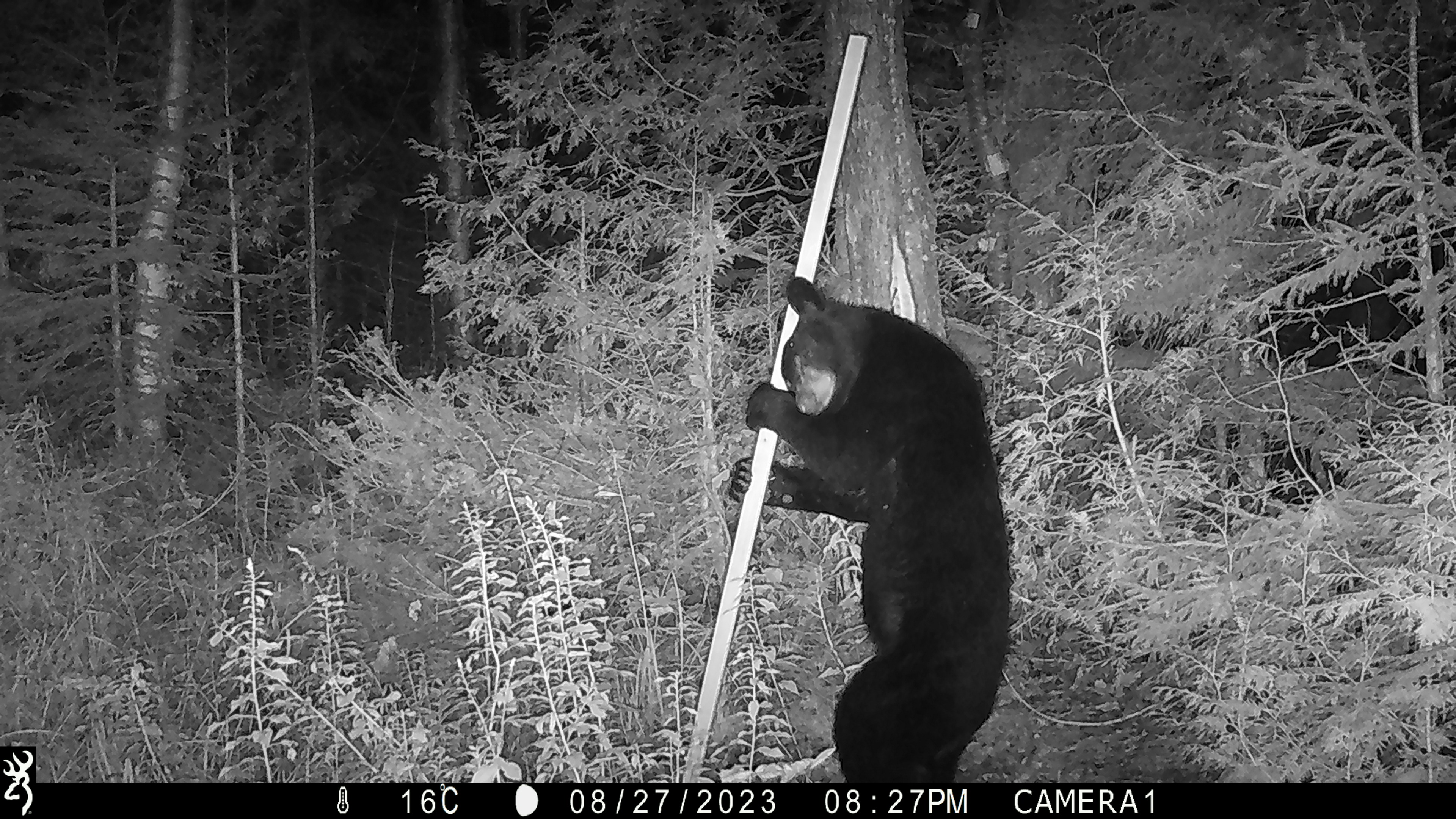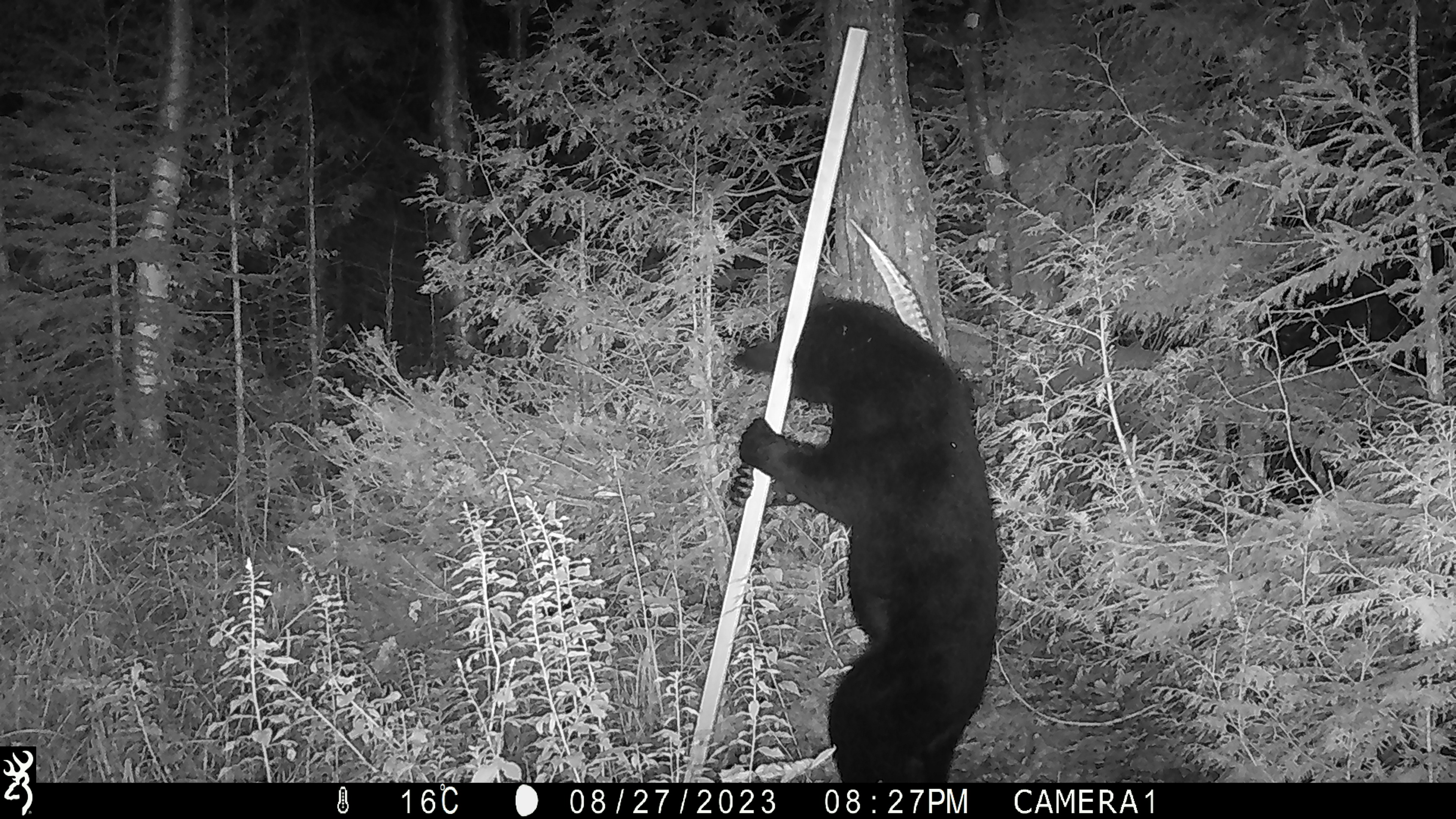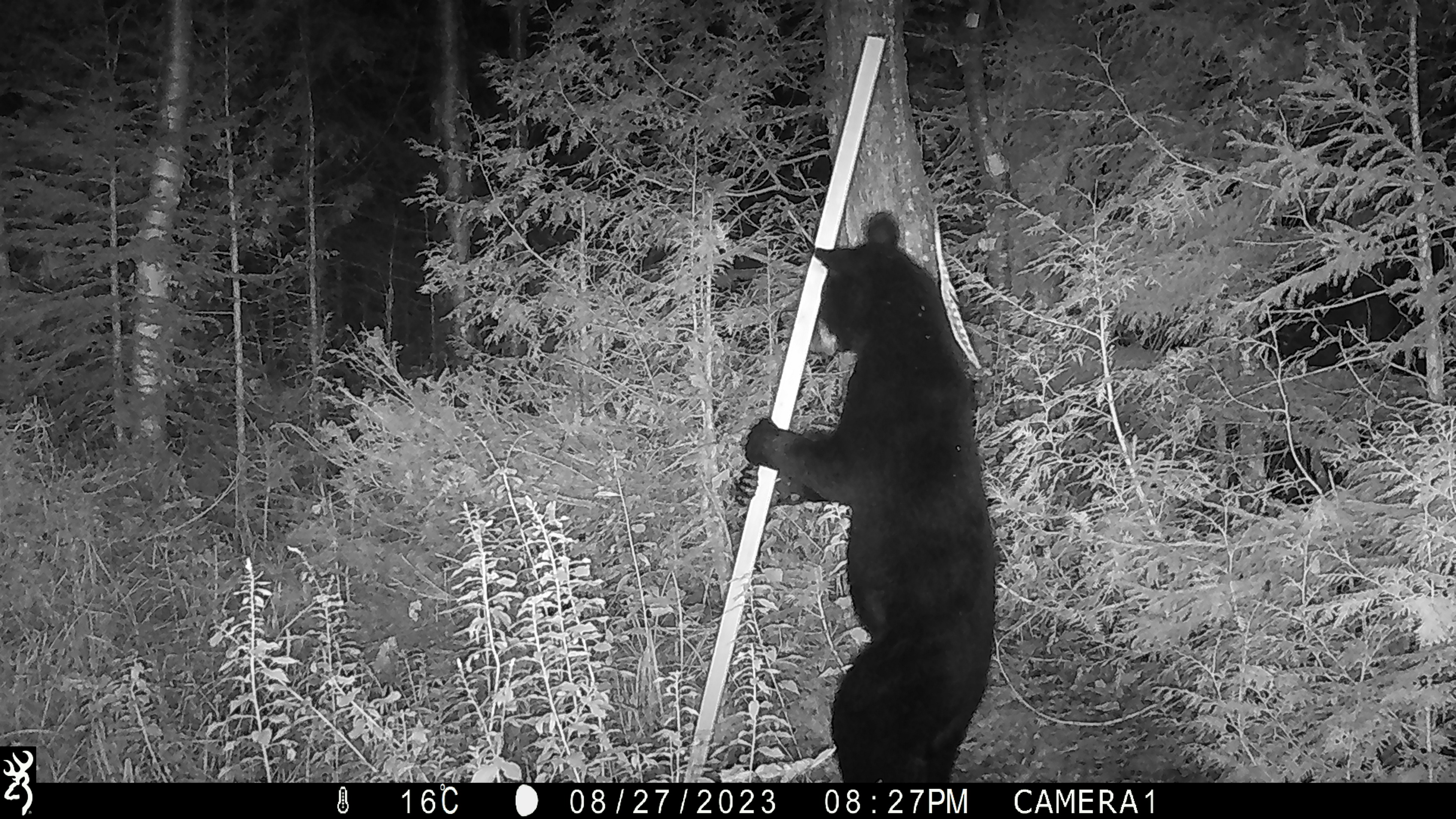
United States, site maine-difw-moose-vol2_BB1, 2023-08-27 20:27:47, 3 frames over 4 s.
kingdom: Animalia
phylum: Chordata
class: Mammalia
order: Carnivora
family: Ursidae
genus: Ursus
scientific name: Ursus americanus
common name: black bear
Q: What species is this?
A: Black bear (Ursus americanus).